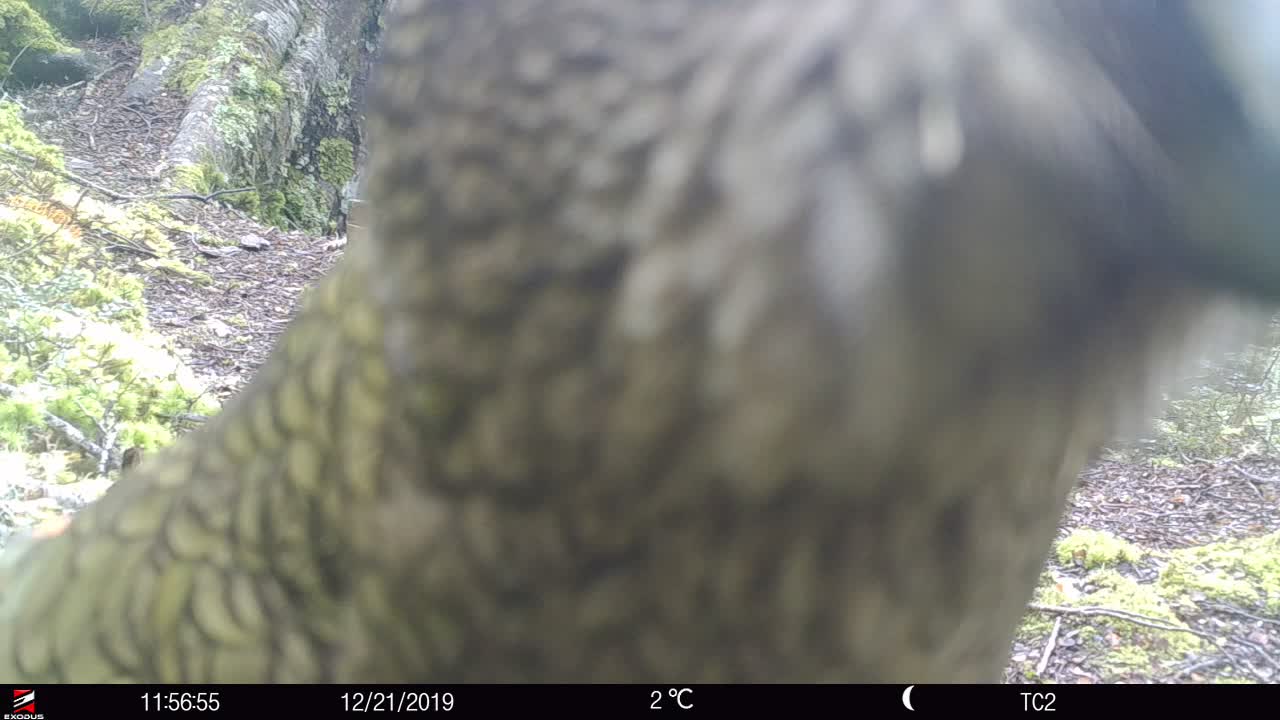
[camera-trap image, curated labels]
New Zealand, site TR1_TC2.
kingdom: Animalia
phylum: Chordata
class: Aves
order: Psittaciformes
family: Strigopidae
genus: Nestor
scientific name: Nestor notabilis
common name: kea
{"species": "kea (Nestor notabilis)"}